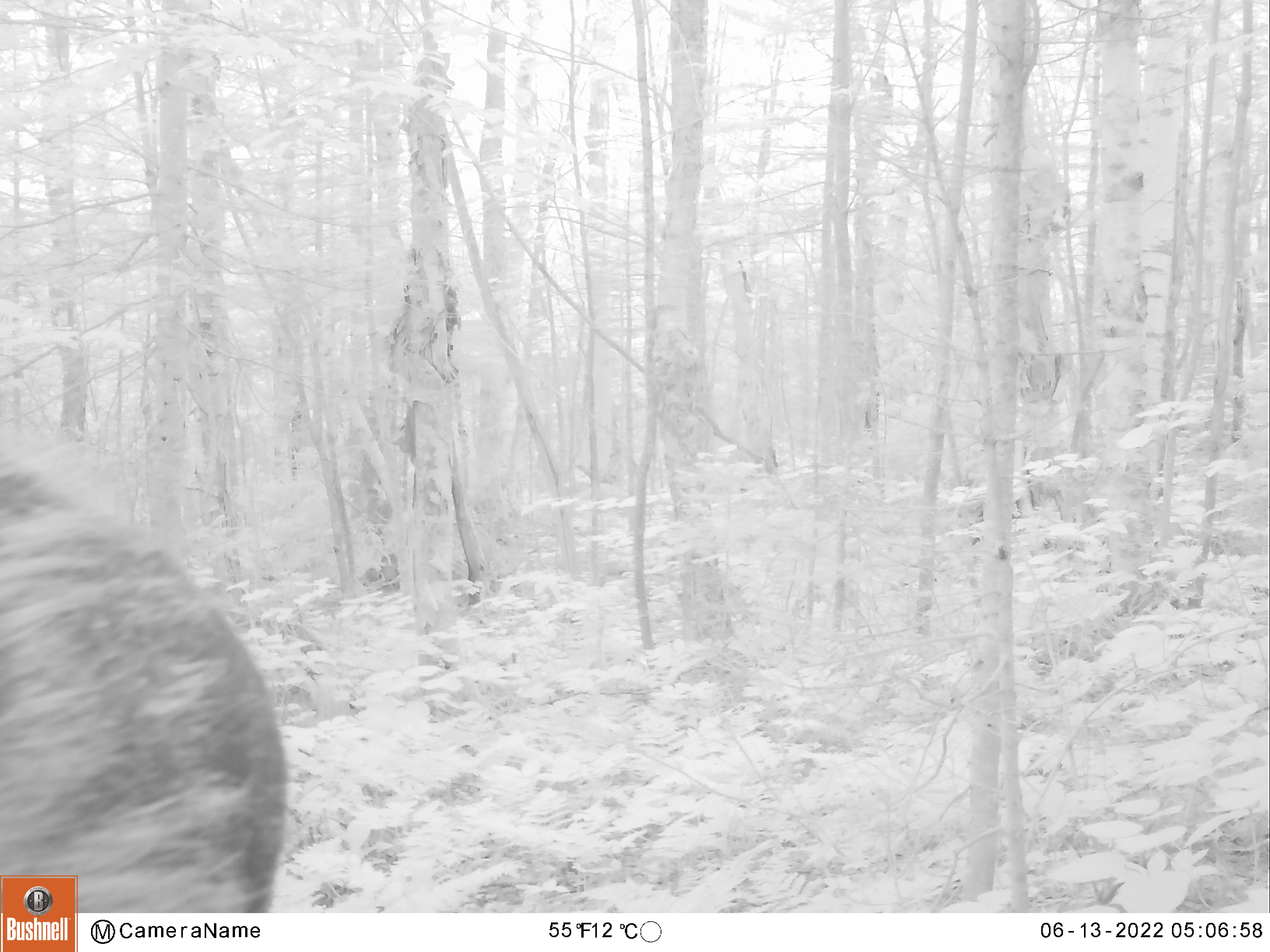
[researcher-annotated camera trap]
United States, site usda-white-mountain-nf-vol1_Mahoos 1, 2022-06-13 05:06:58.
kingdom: Animalia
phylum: Chordata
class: Mammalia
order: Artiodactyla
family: Cervidae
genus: Alces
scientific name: Alces alces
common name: moose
Moose (Alces alces).